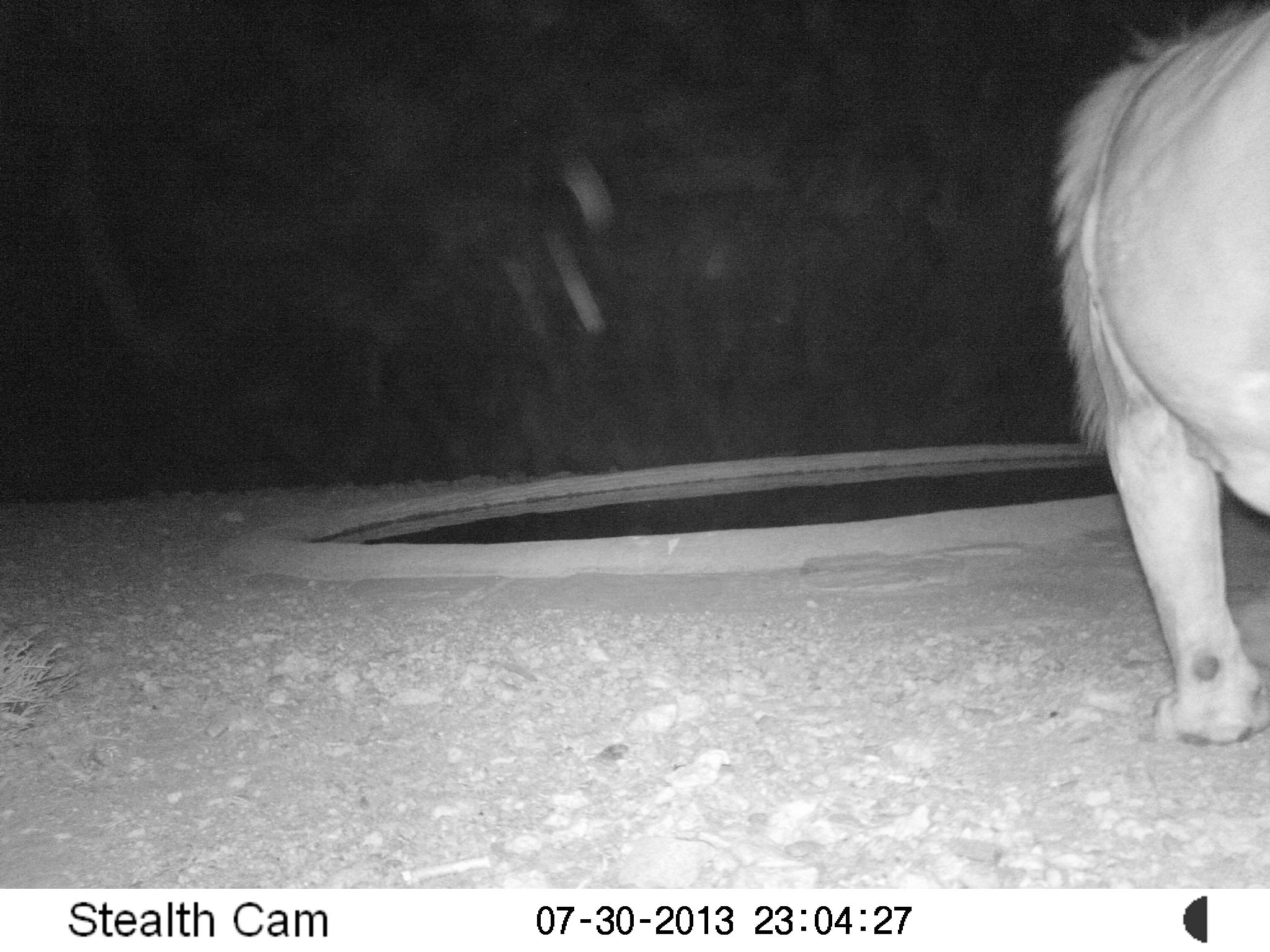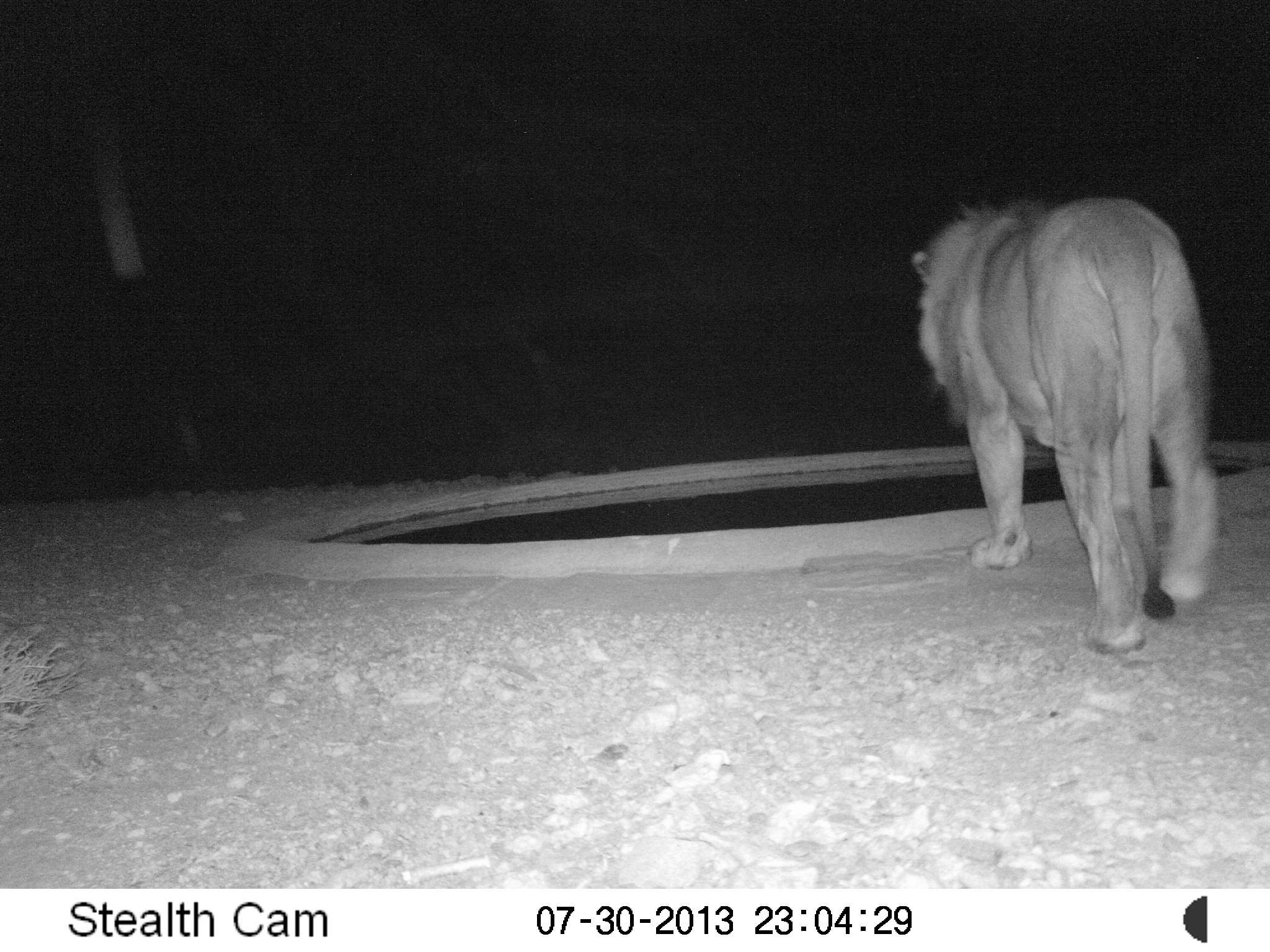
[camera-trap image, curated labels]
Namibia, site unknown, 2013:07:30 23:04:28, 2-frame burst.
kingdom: Animalia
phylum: Chordata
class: Mammalia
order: Carnivora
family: Felidae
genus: Panthera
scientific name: Panthera leo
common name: lion